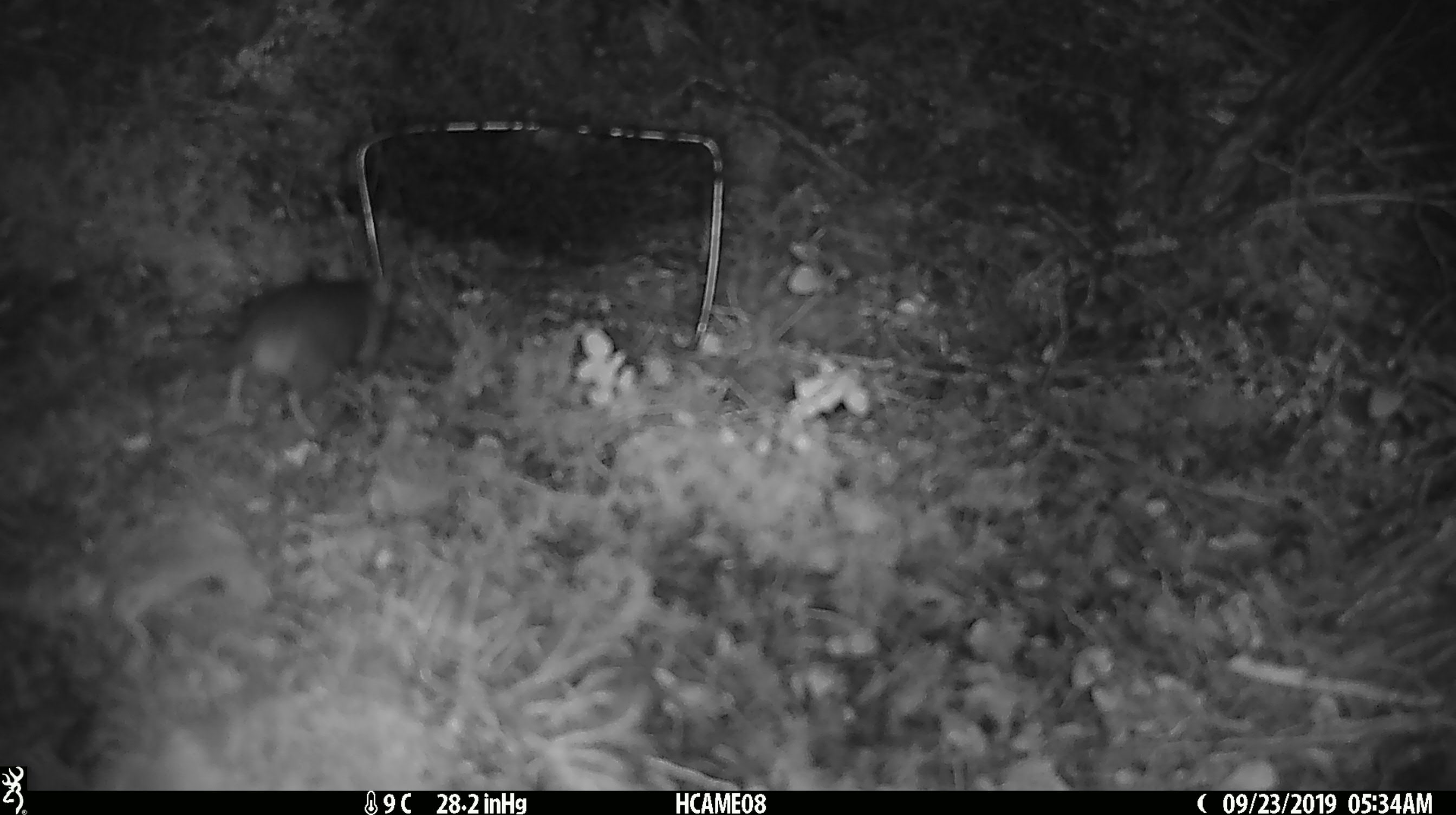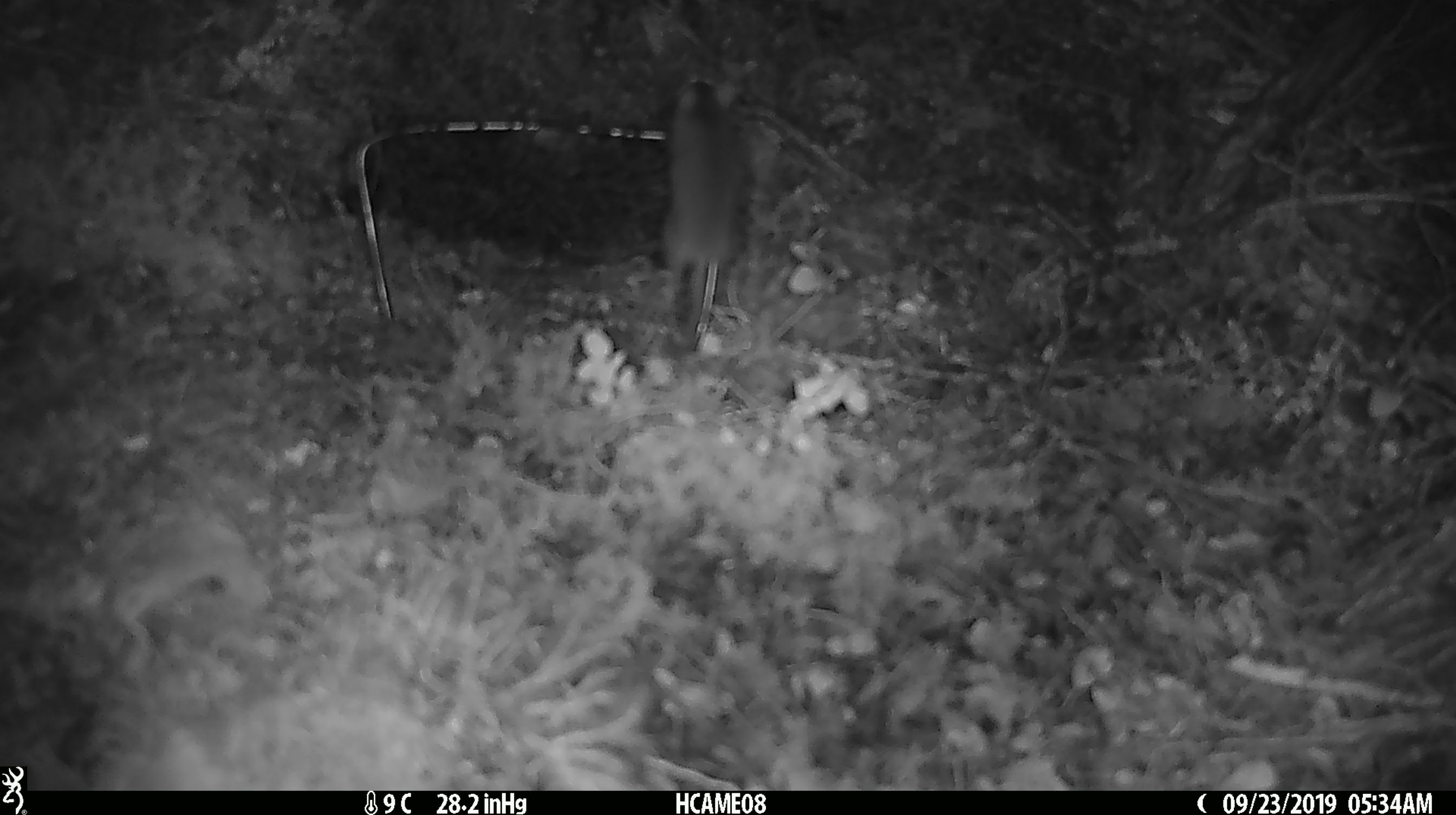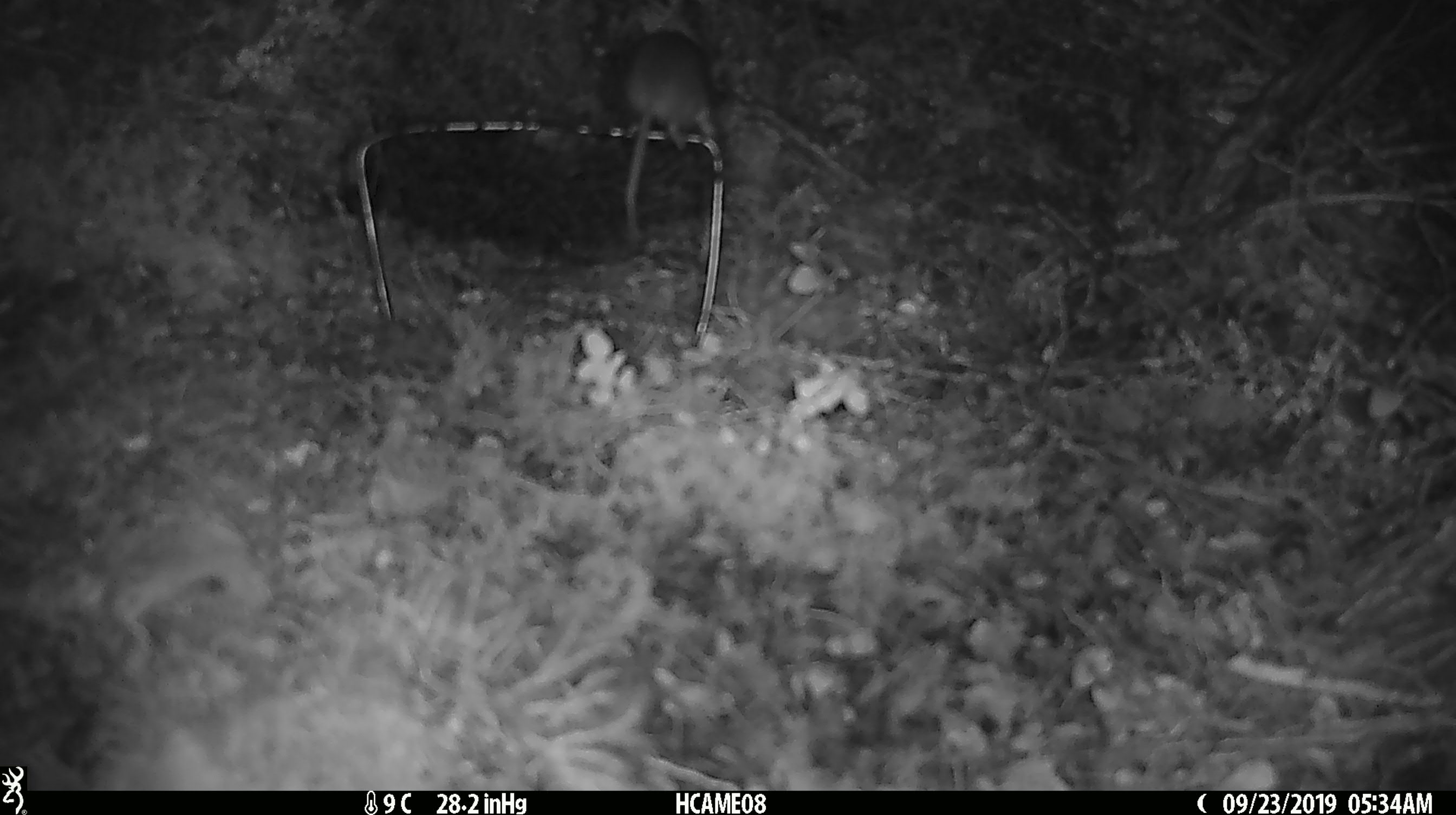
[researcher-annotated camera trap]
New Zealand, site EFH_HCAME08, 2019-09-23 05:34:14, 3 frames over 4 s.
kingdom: Animalia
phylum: Chordata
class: Mammalia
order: Rodentia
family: Muridae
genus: Mus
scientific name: Mus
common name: mouse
Mouse (Mus).